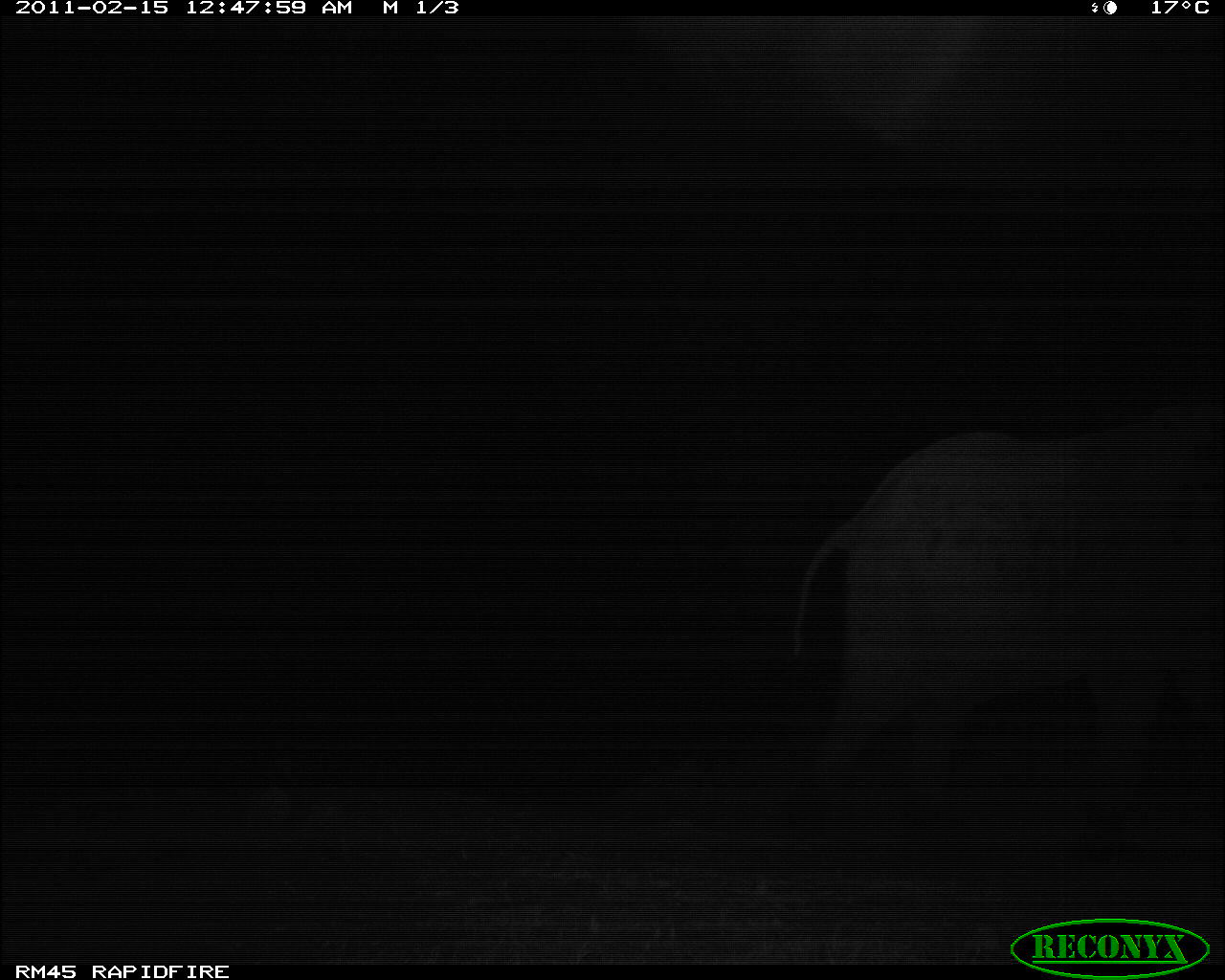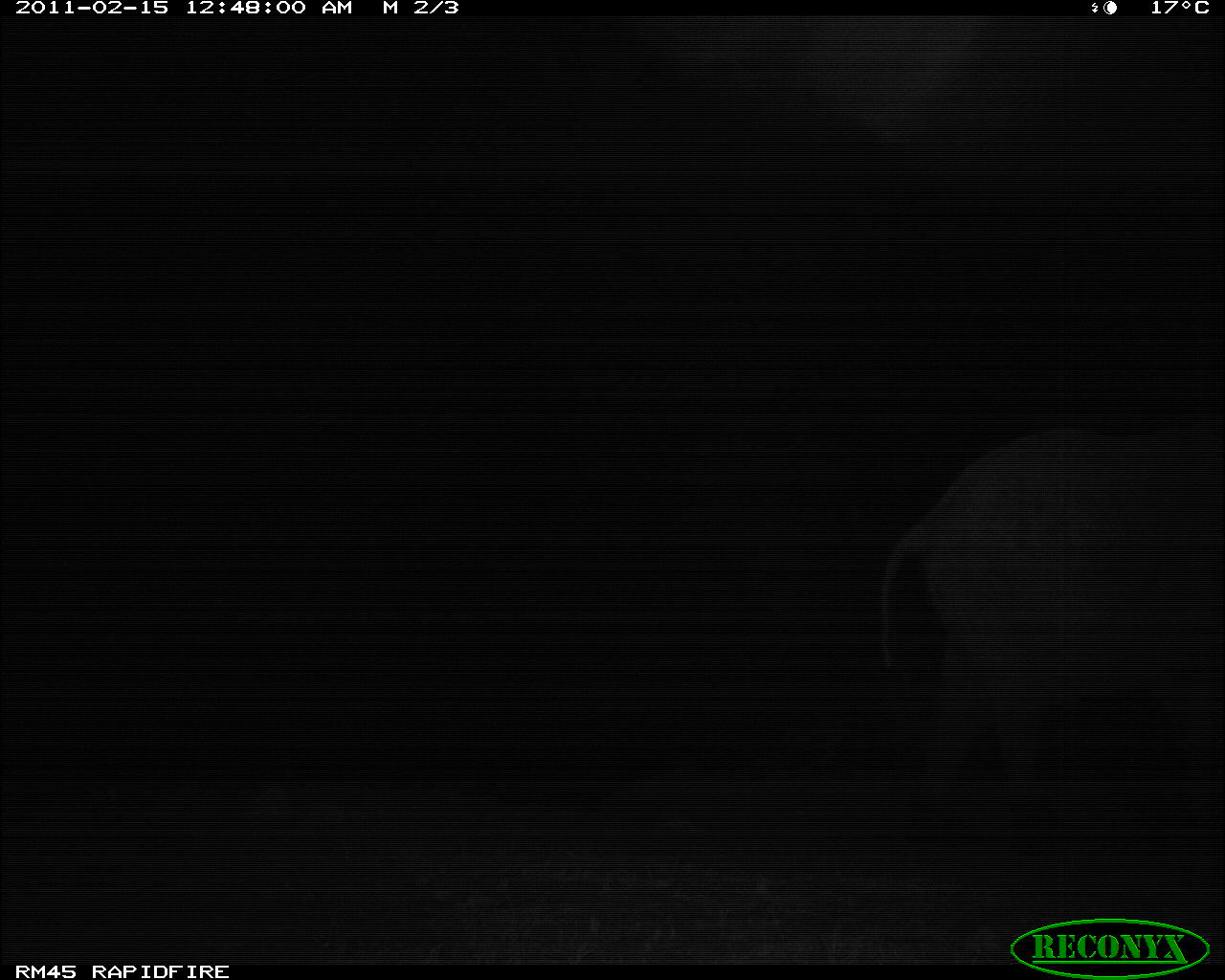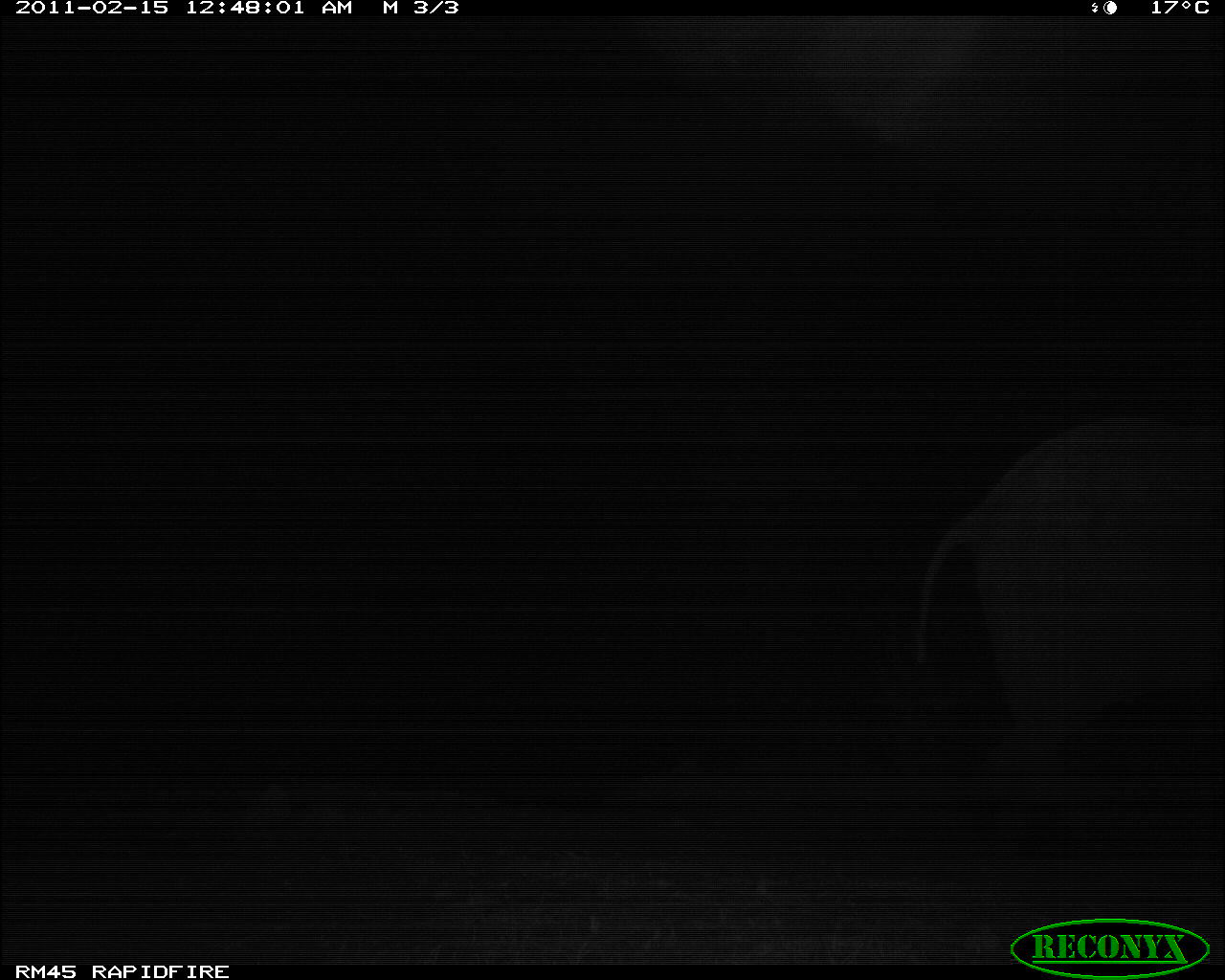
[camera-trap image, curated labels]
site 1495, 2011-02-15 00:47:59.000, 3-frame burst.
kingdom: Animalia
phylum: Chordata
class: Mammalia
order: Proboscidea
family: Elephantidae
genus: Loxodonta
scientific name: Loxodonta africana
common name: african bush elephant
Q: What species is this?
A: Loxodonta africana (african bush elephant).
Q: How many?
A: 1.